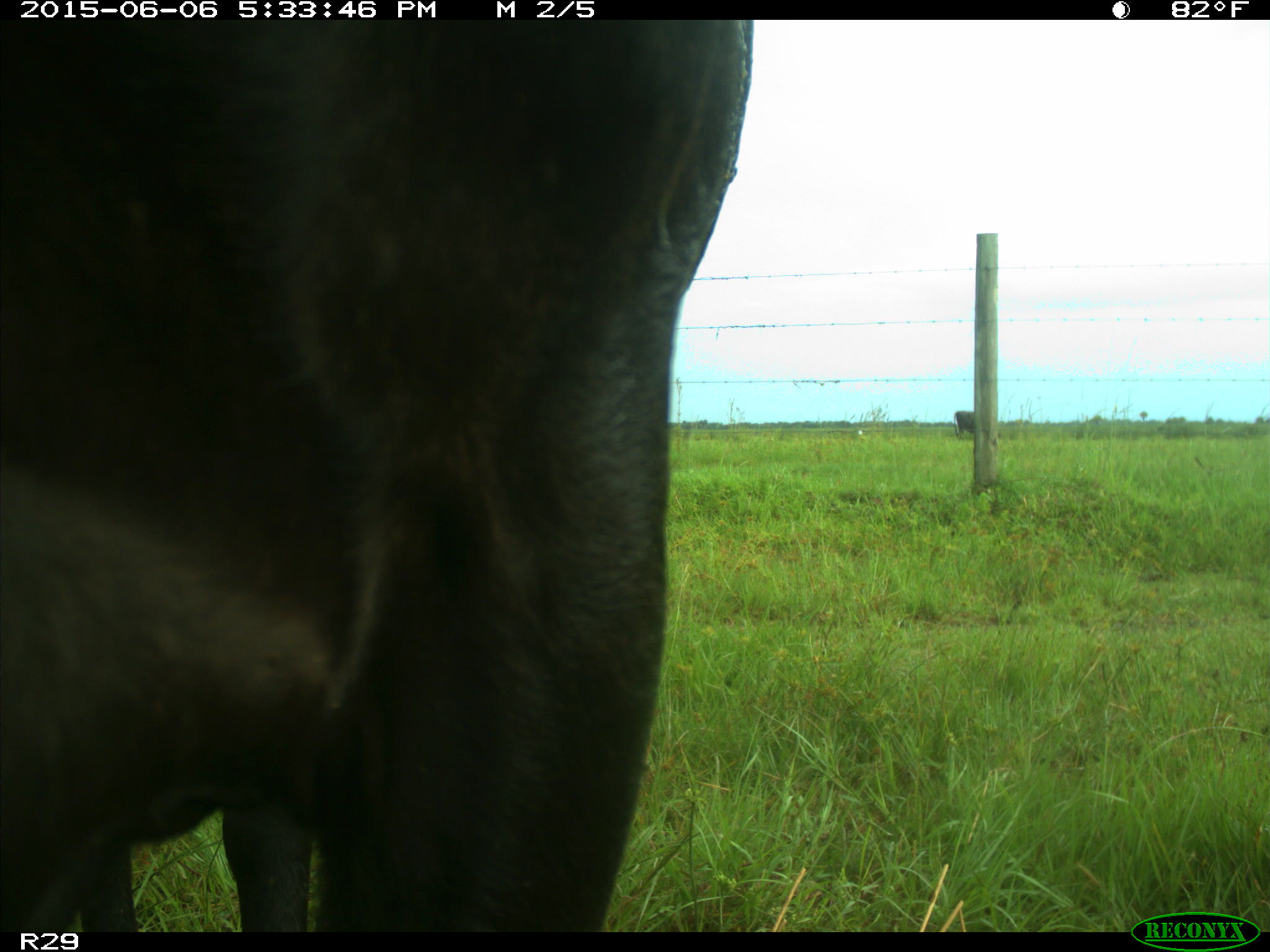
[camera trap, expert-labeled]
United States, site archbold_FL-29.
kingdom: Animalia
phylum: Chordata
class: Mammalia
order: Artiodactyla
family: Bovidae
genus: Bos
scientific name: Bos taurus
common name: domestic cow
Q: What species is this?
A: Bos taurus (domestic cow).